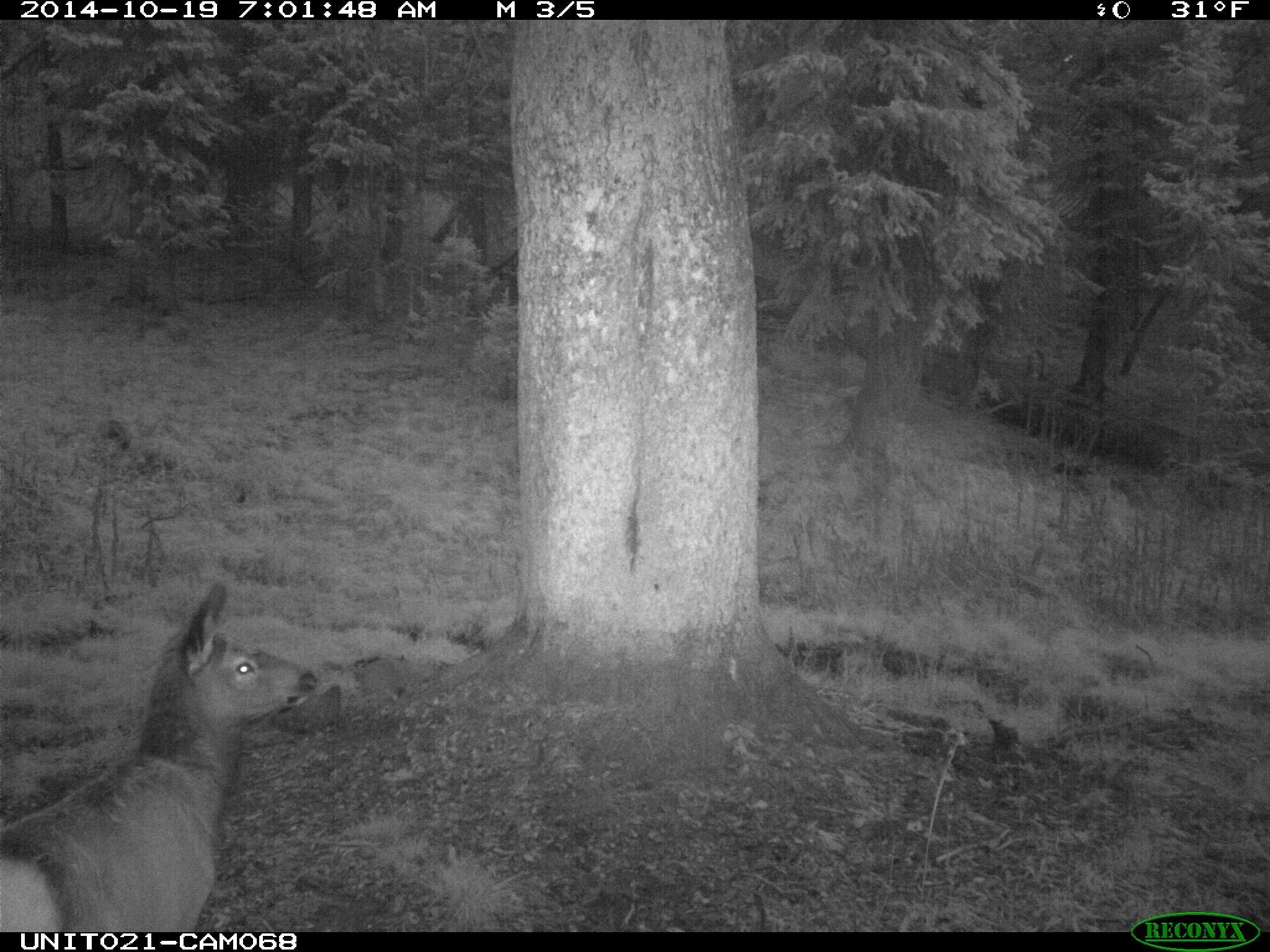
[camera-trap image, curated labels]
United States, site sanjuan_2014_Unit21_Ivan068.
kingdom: Animalia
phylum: Chordata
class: Mammalia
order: Artiodactyla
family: Cervidae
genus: Cervus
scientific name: Cervus elaphus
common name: red deer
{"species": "Cervus elaphus (red deer)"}